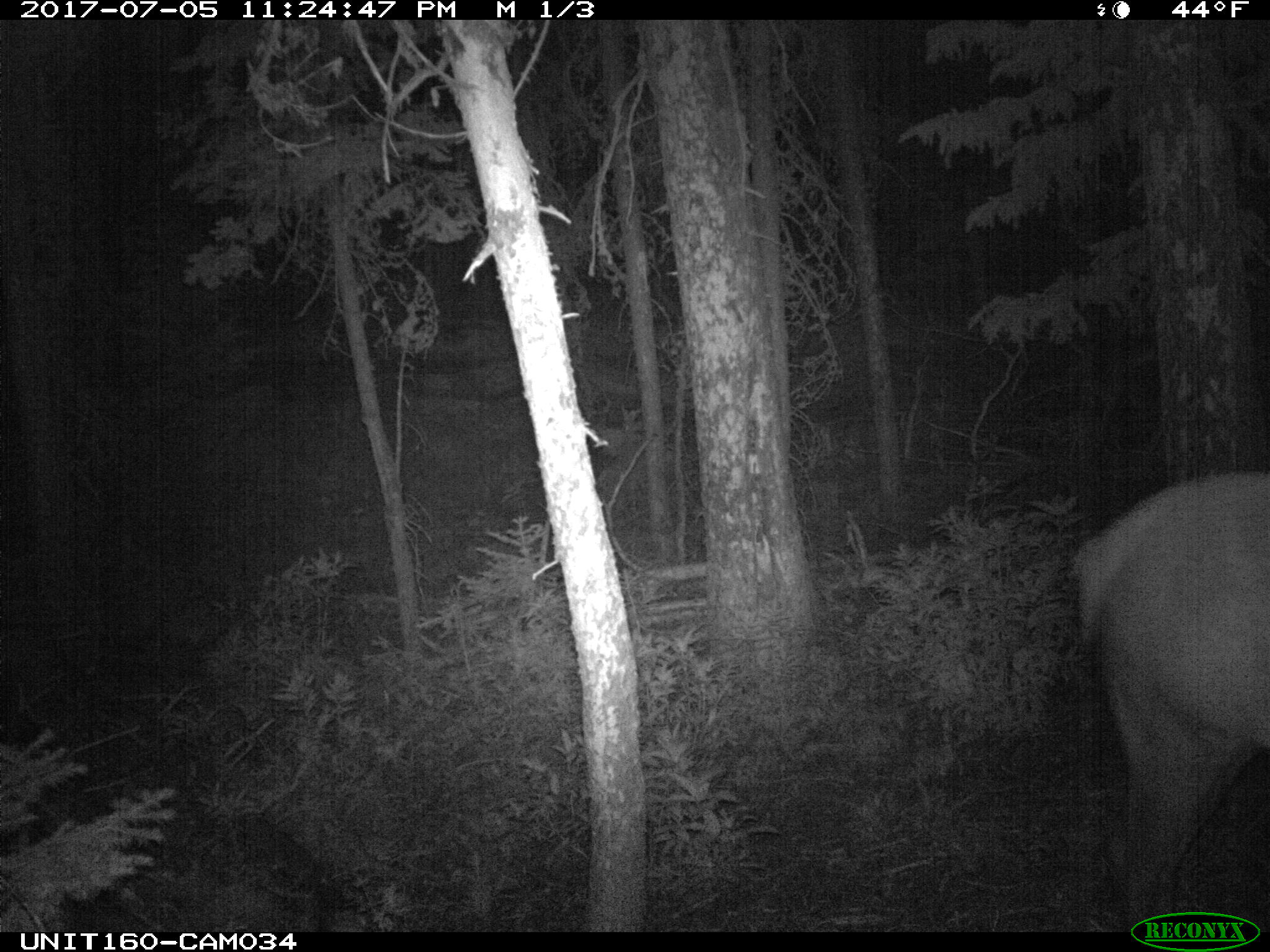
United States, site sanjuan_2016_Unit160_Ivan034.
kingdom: Animalia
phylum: Chordata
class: Mammalia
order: Artiodactyla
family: Cervidae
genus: Cervus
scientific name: Cervus elaphus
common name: red deer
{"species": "Cervus elaphus (red deer)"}